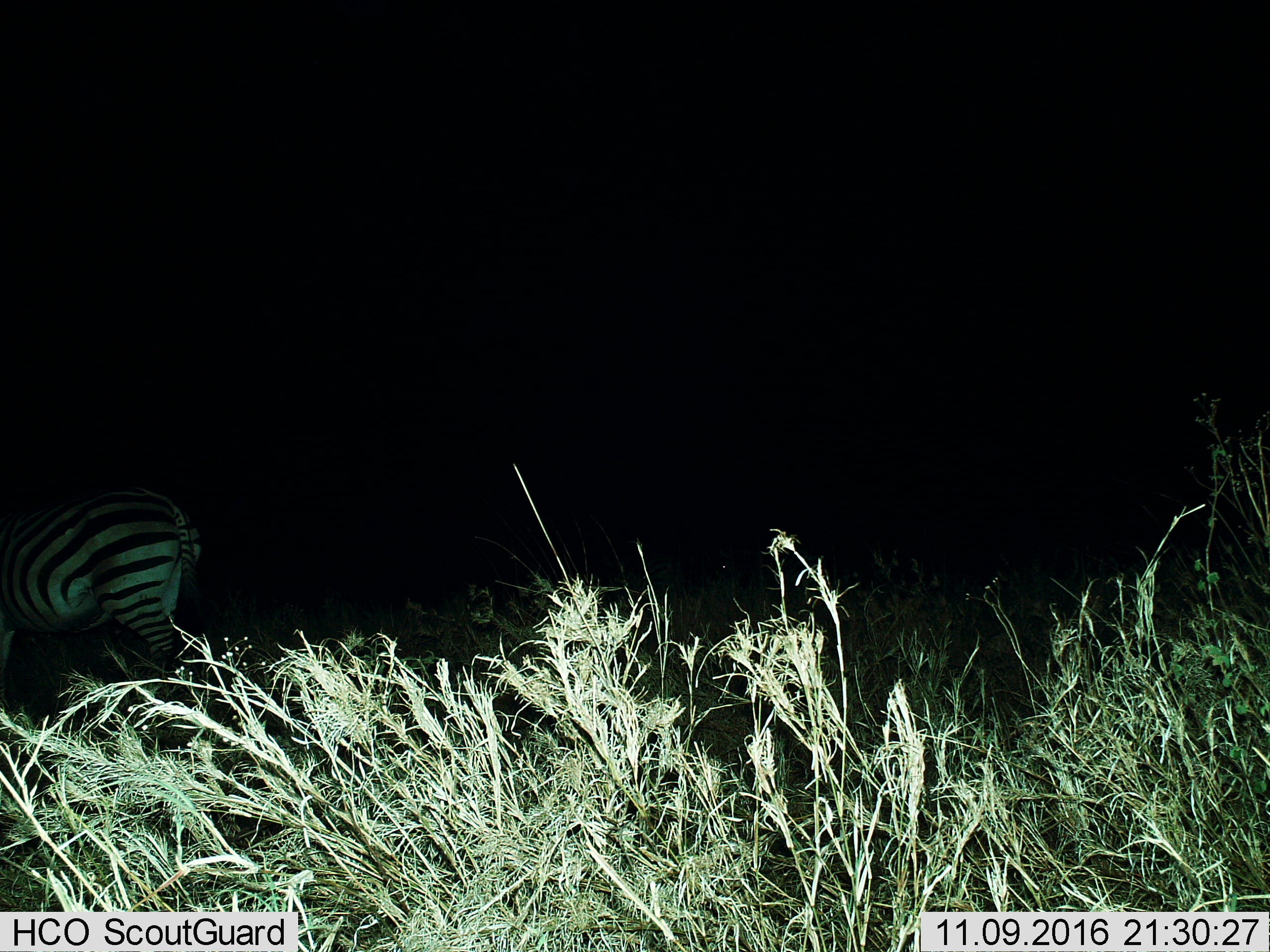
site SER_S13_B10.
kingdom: Animalia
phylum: Chordata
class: Mammalia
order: Perissodactyla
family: Equidae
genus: Equus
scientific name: Equus quagga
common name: plains zebra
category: zebraplains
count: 1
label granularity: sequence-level